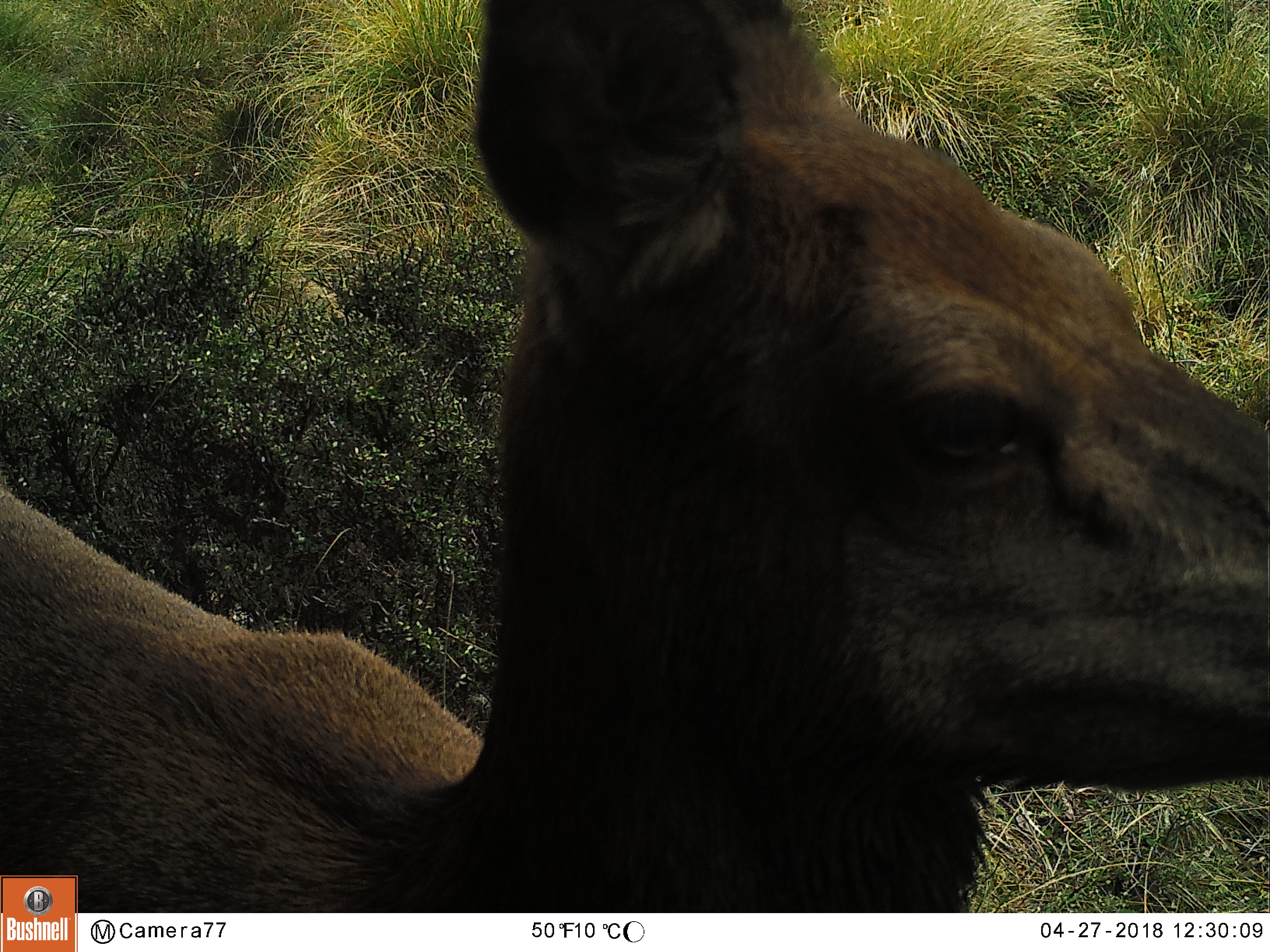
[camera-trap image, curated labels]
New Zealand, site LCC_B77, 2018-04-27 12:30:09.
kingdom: Animalia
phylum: Chordata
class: Mammalia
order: Artiodactyla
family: Cervidae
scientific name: Cervidae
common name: deer